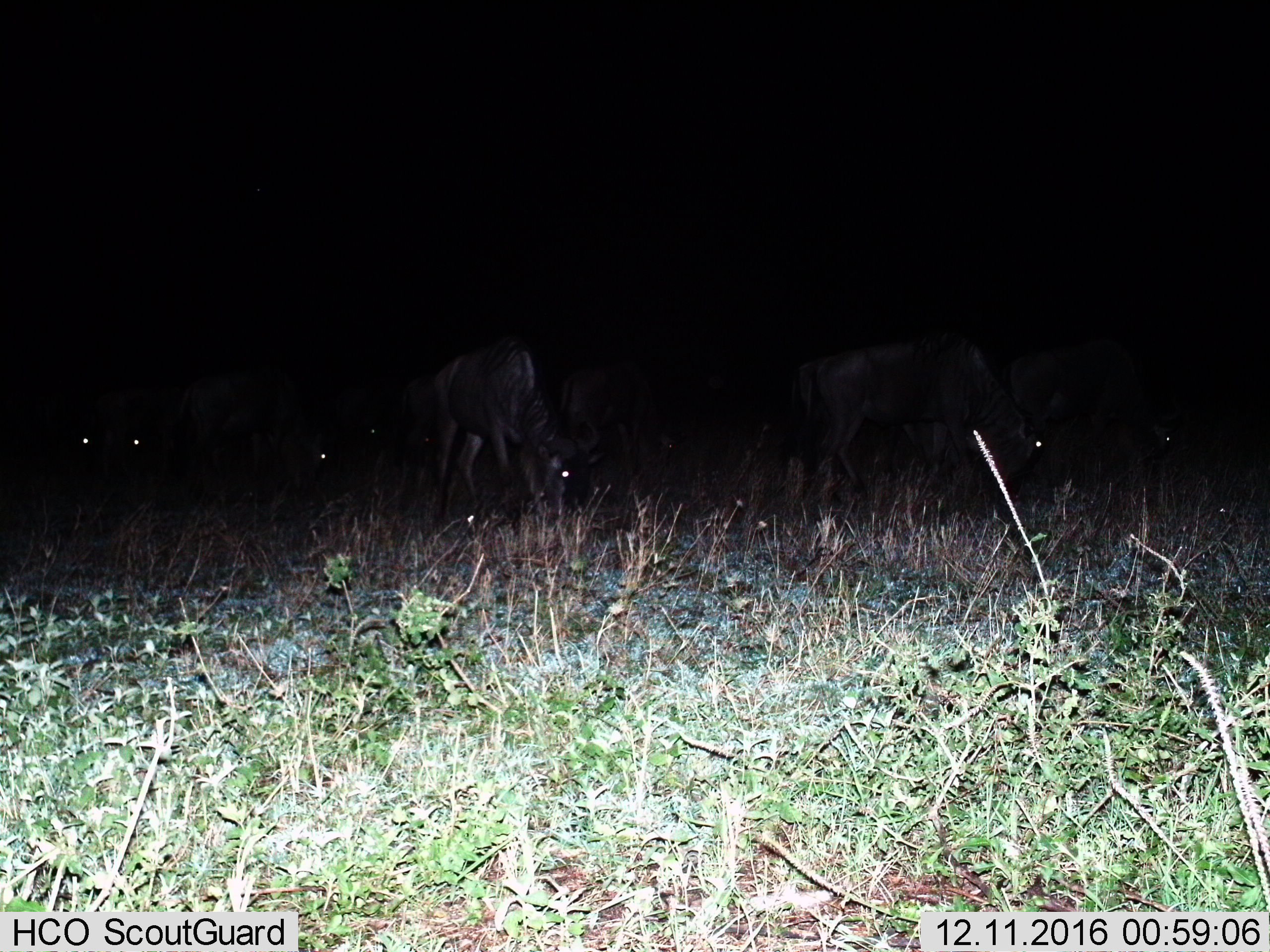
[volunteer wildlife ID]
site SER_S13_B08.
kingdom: Animalia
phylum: Chordata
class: Mammalia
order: Artiodactyla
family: Bovidae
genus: Connochaetes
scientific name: Connochaetes taurinus taurinus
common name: blue wildebeest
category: wildebeestblue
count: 7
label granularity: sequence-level